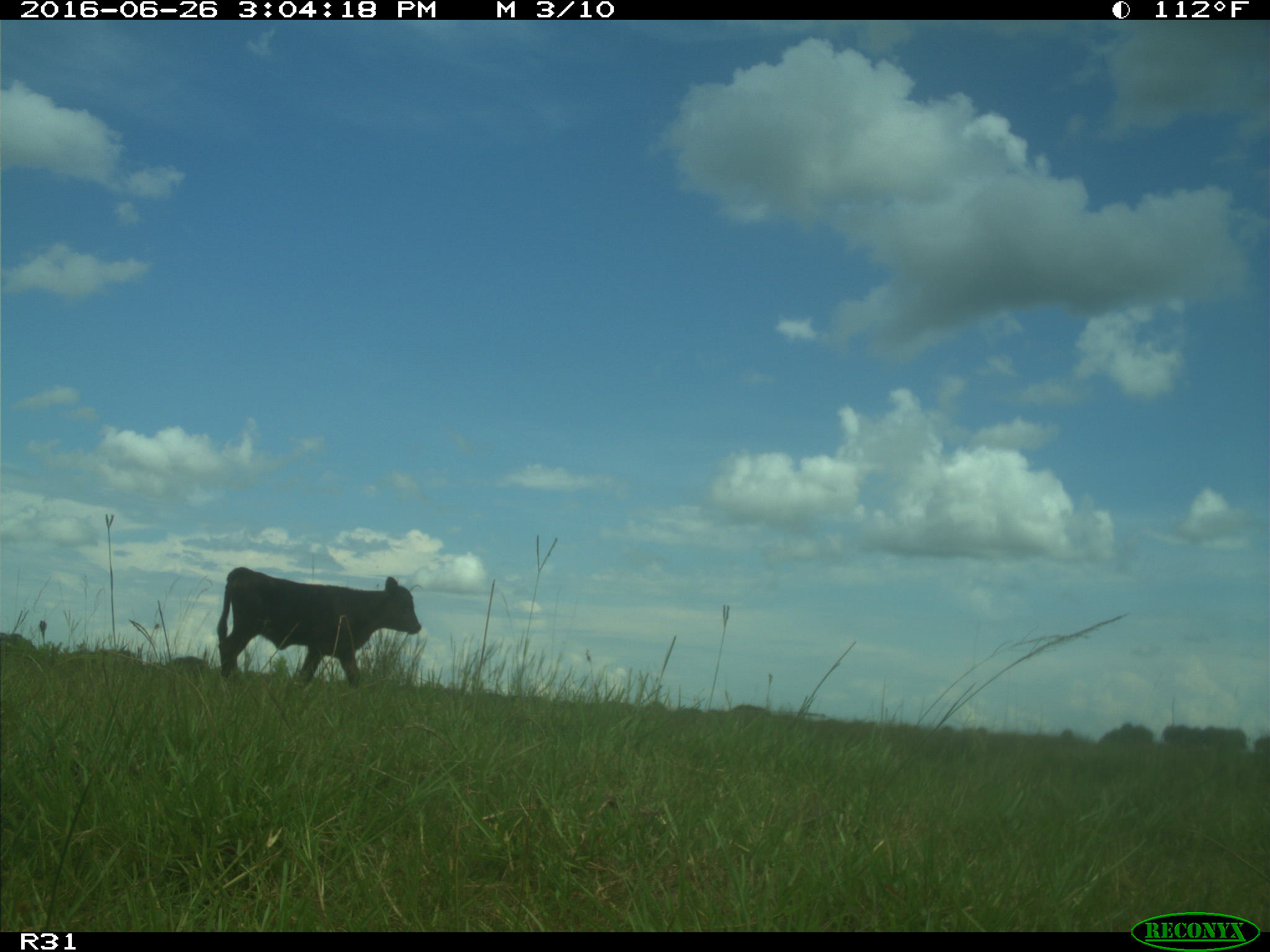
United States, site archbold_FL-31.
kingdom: Animalia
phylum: Chordata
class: Mammalia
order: Artiodactyla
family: Bovidae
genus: Bos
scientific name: Bos taurus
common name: domestic cow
Bos taurus (domestic cow).